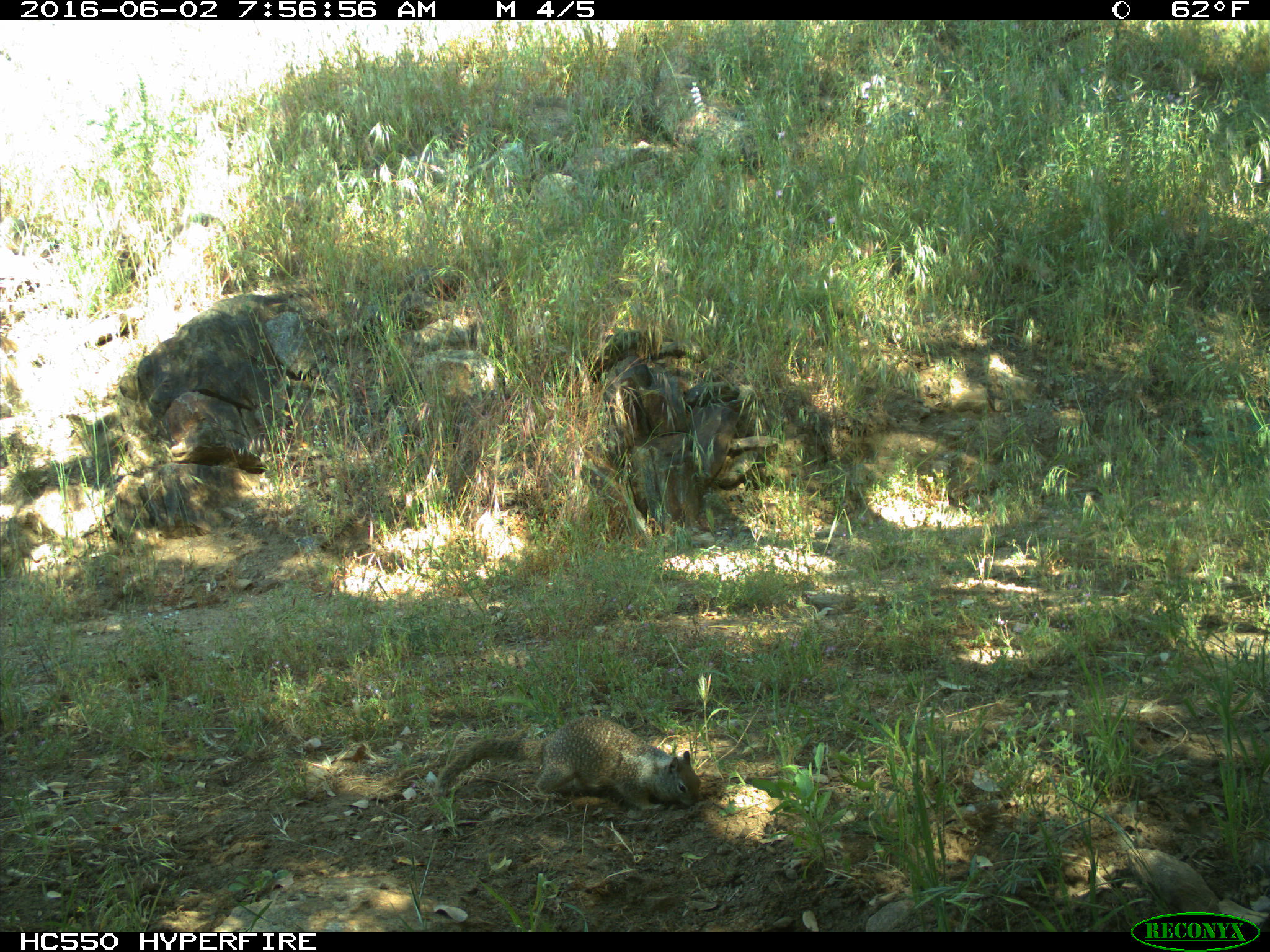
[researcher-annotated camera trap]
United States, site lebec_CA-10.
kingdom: Animalia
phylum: Chordata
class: Mammalia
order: Rodentia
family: Sciuridae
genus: Otospermophilus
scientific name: Otospermophilus beecheyi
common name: california ground squirrel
Otospermophilus beecheyi (california ground squirrel).